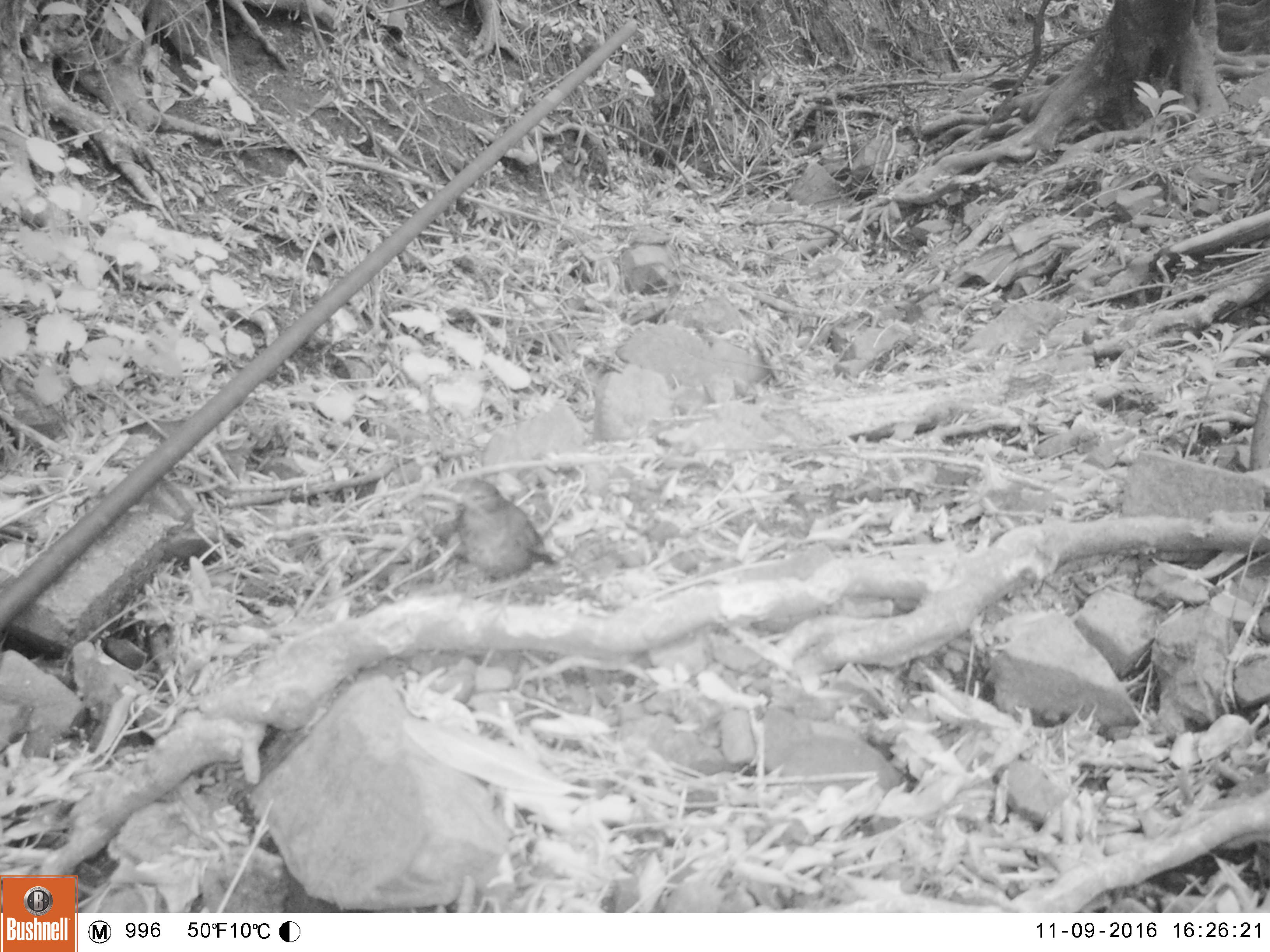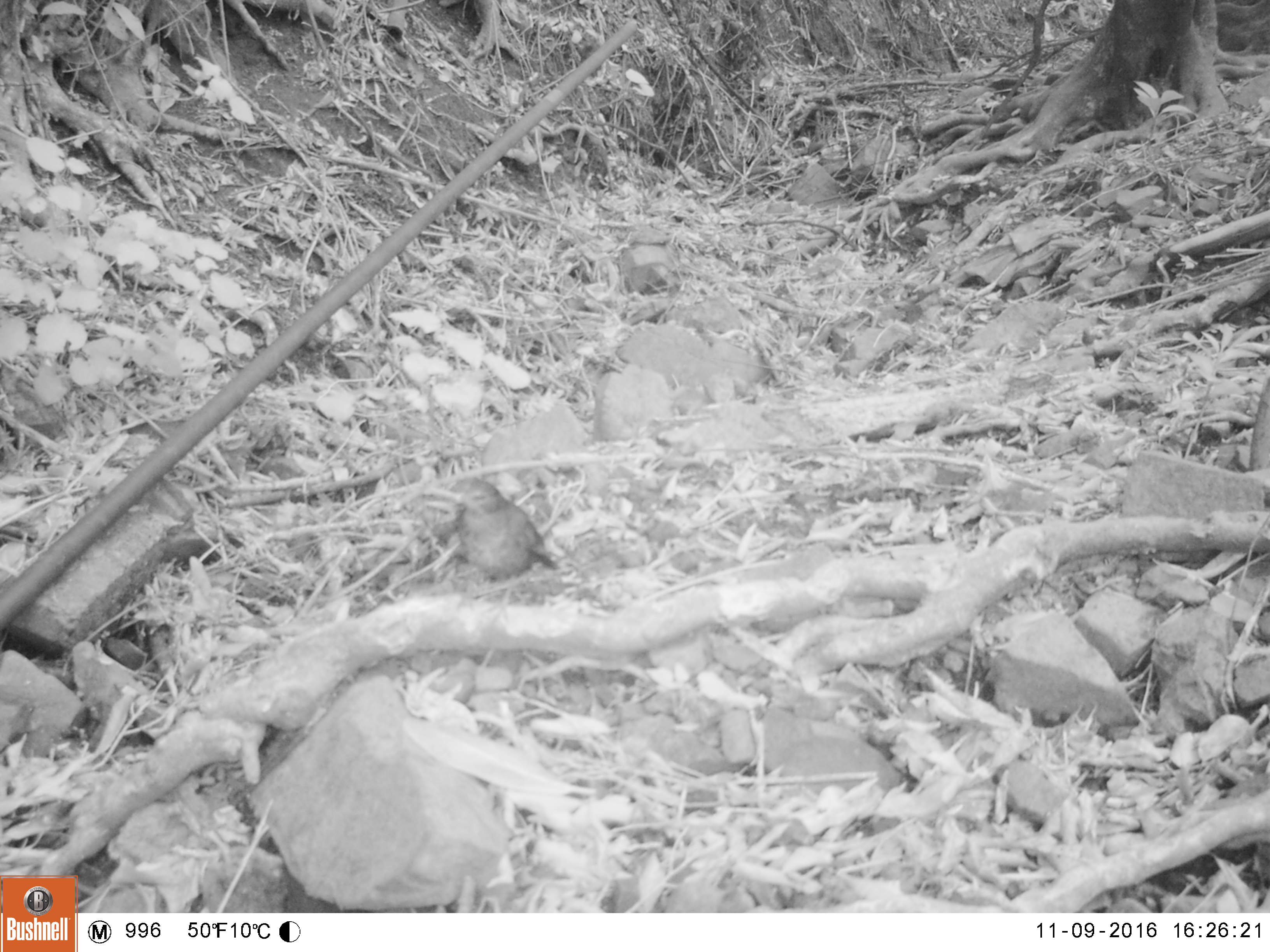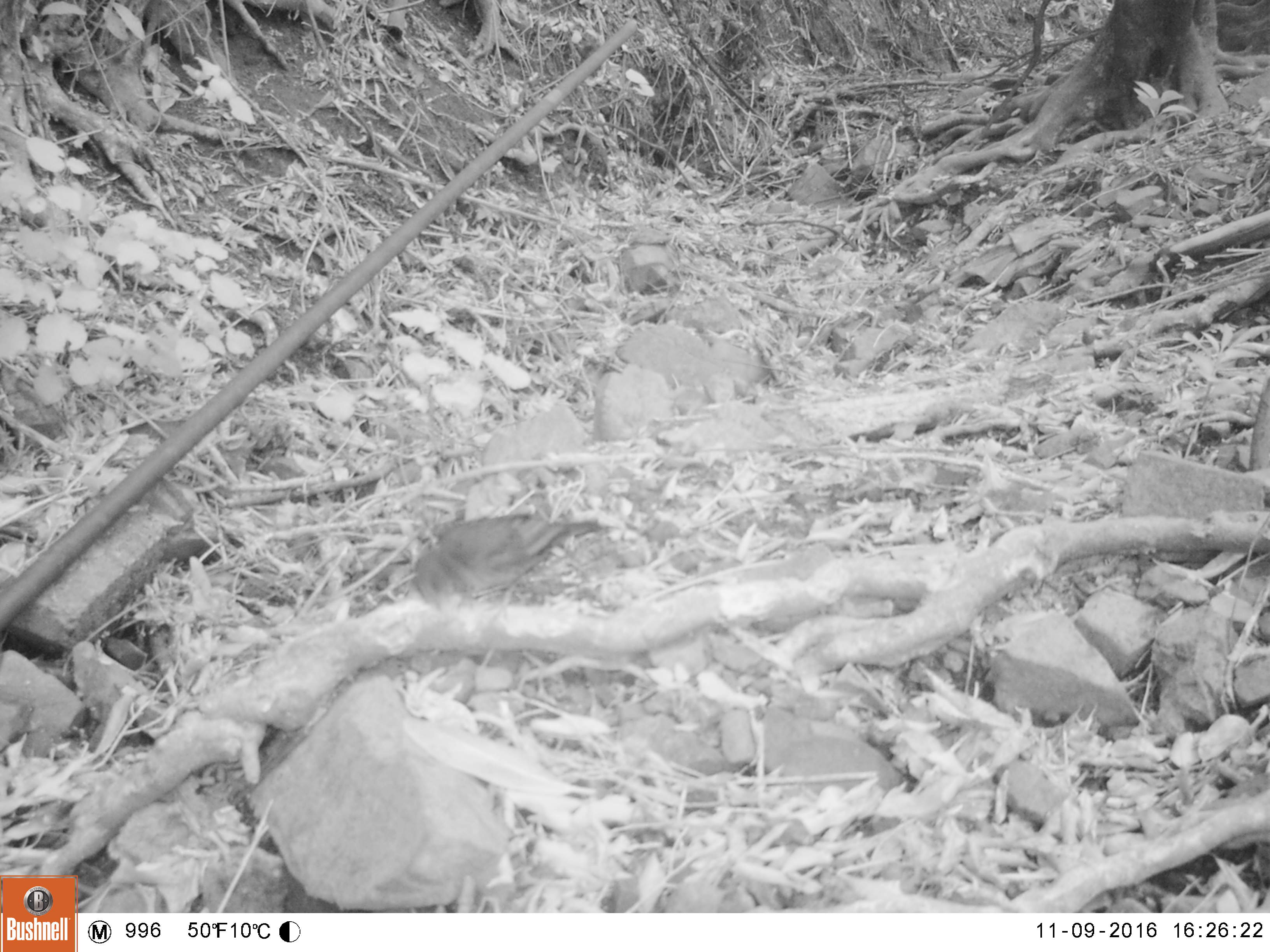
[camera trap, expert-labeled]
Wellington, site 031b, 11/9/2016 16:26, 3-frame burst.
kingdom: Animalia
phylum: Chordata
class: Aves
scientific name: Aves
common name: bird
Bird (Aves).